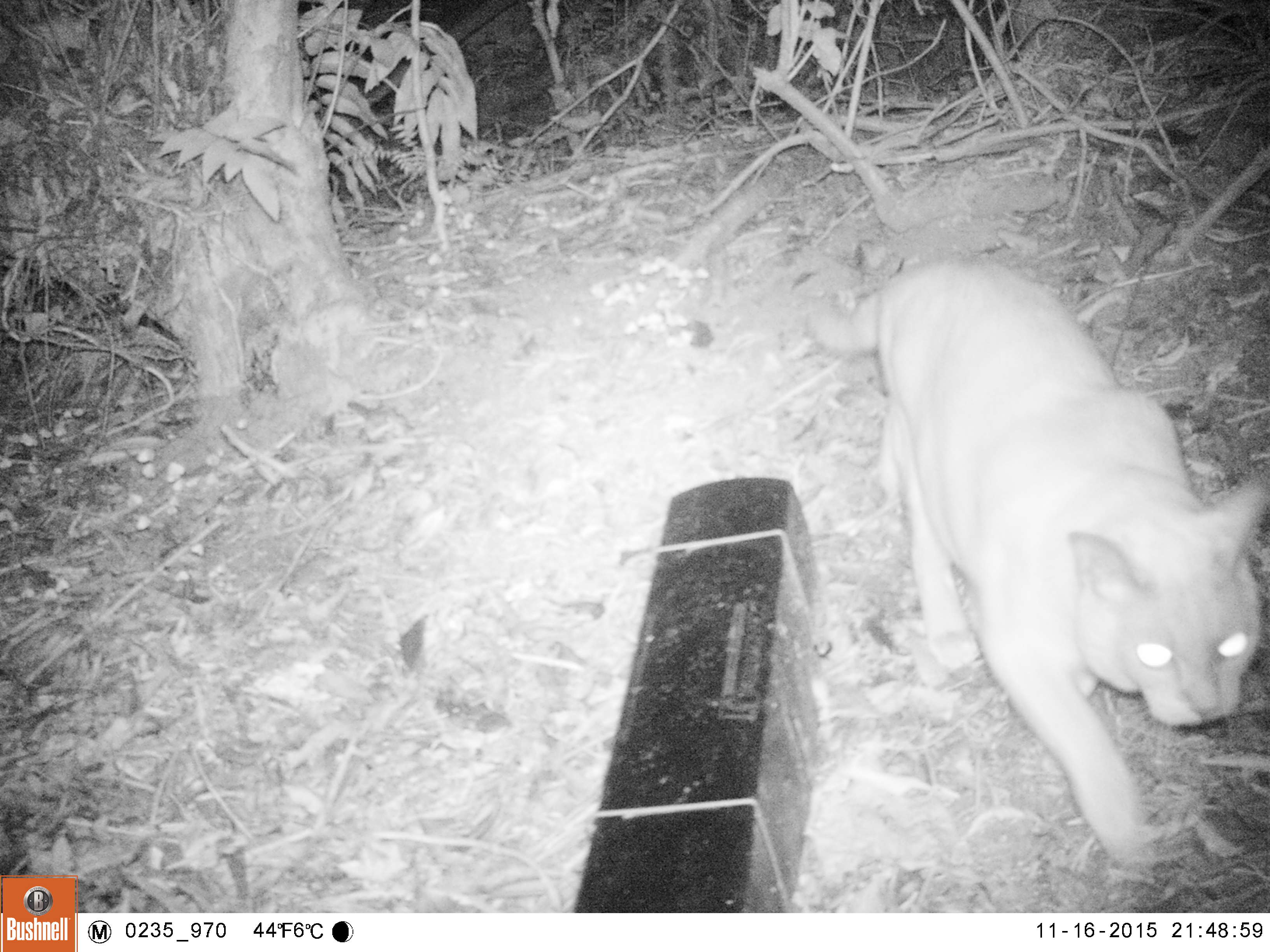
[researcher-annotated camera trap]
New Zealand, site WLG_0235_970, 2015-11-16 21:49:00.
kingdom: Animalia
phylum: Chordata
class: Mammalia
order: Carnivora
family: Felidae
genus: Felis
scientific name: Felis catus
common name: domestic cat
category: cat